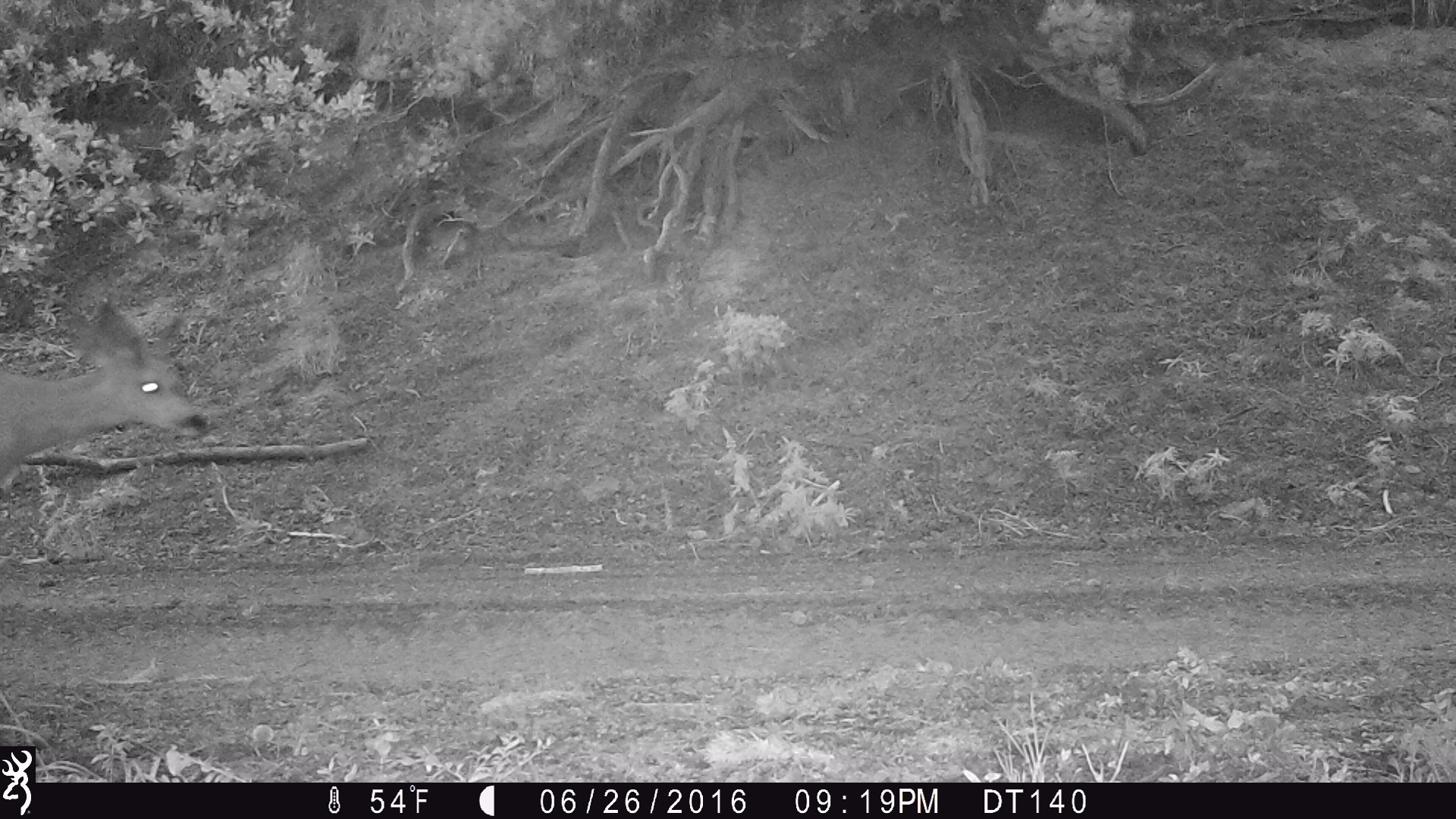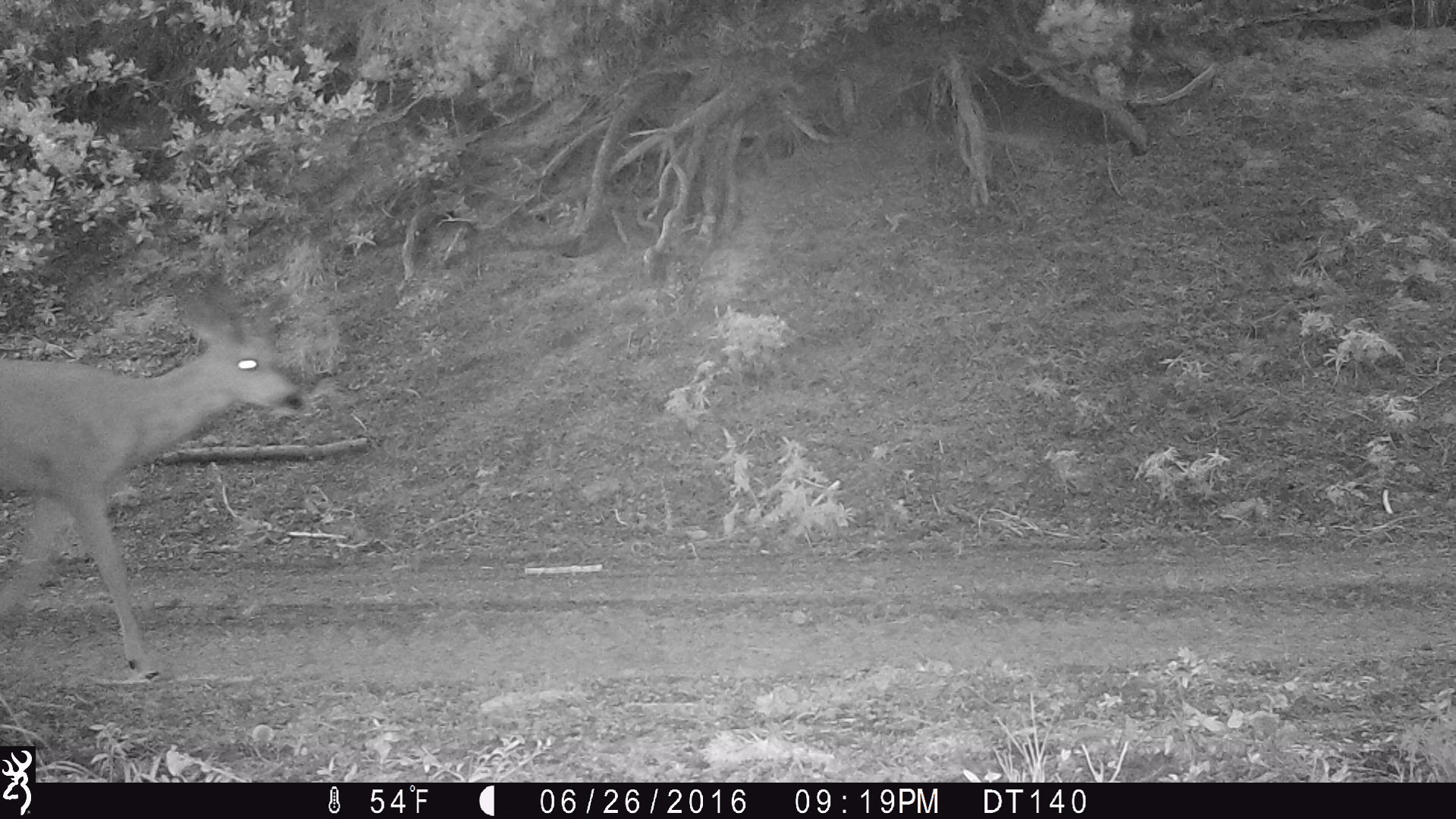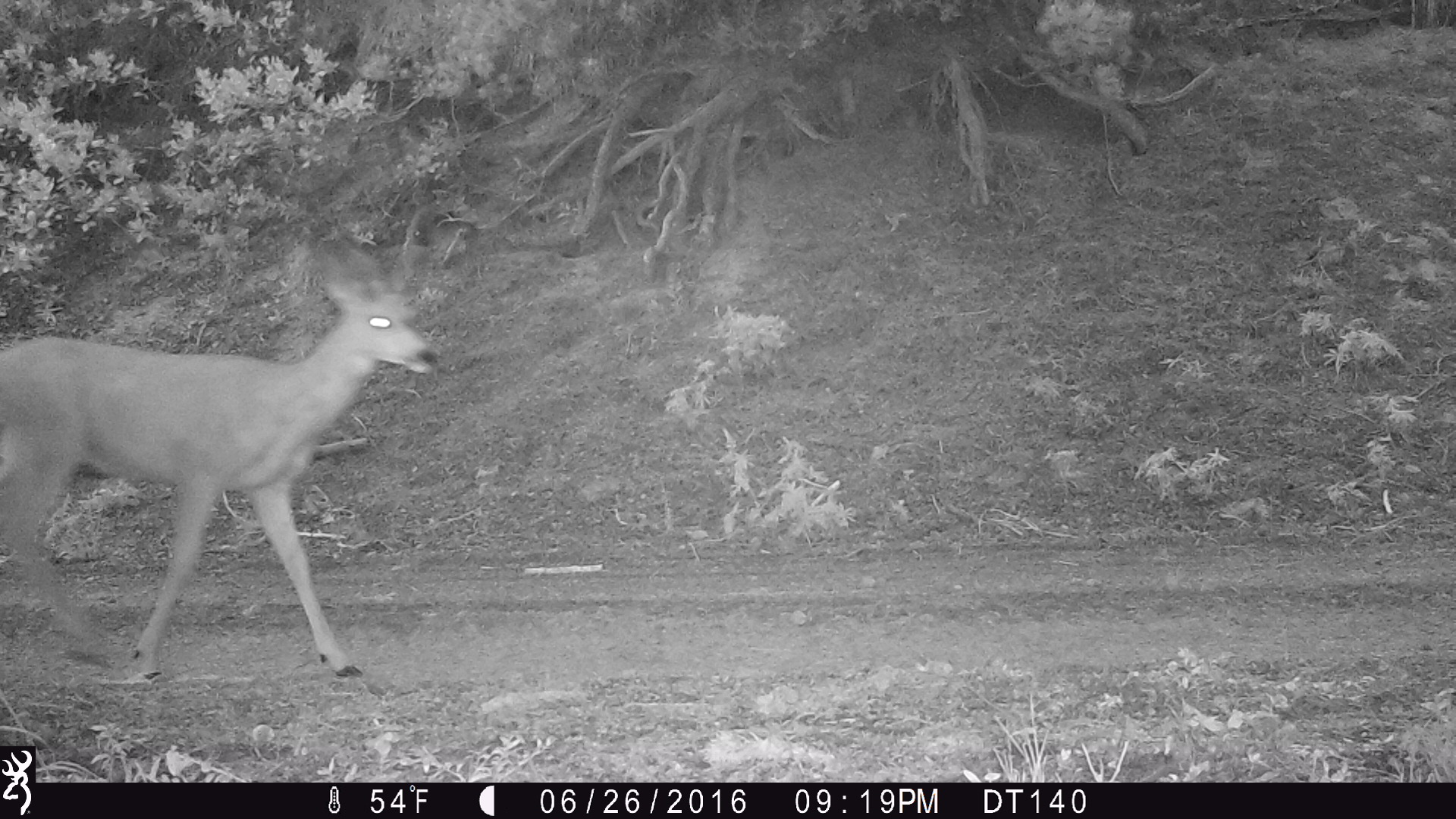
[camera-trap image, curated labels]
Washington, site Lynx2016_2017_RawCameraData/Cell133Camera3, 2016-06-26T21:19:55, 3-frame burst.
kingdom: Animalia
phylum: Chordata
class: Mammalia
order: Artiodactyla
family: Cervidae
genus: Odocoileus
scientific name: Odocoileus hemionus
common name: mule deer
Odocoileus hemionus (mule deer). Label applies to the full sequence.